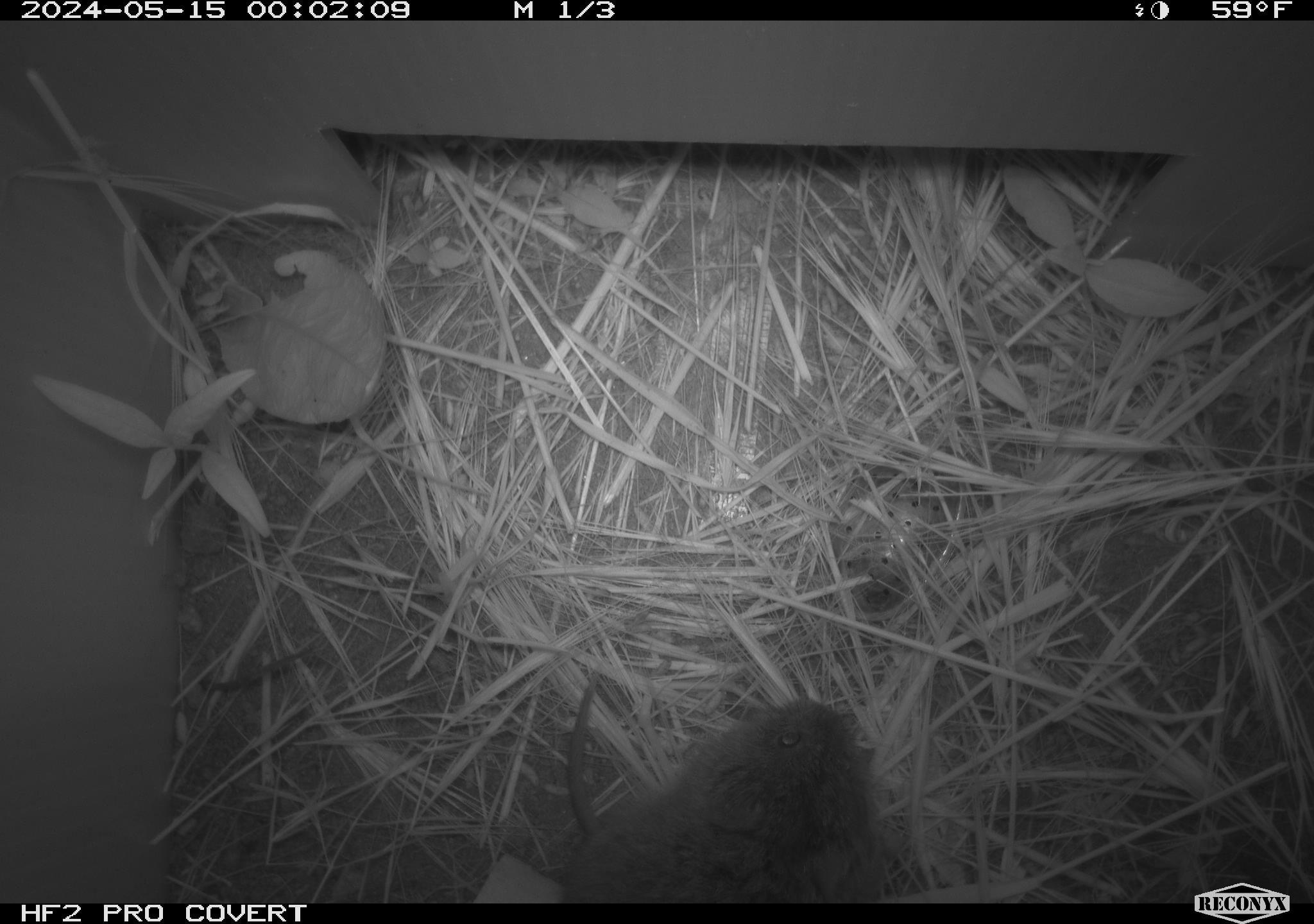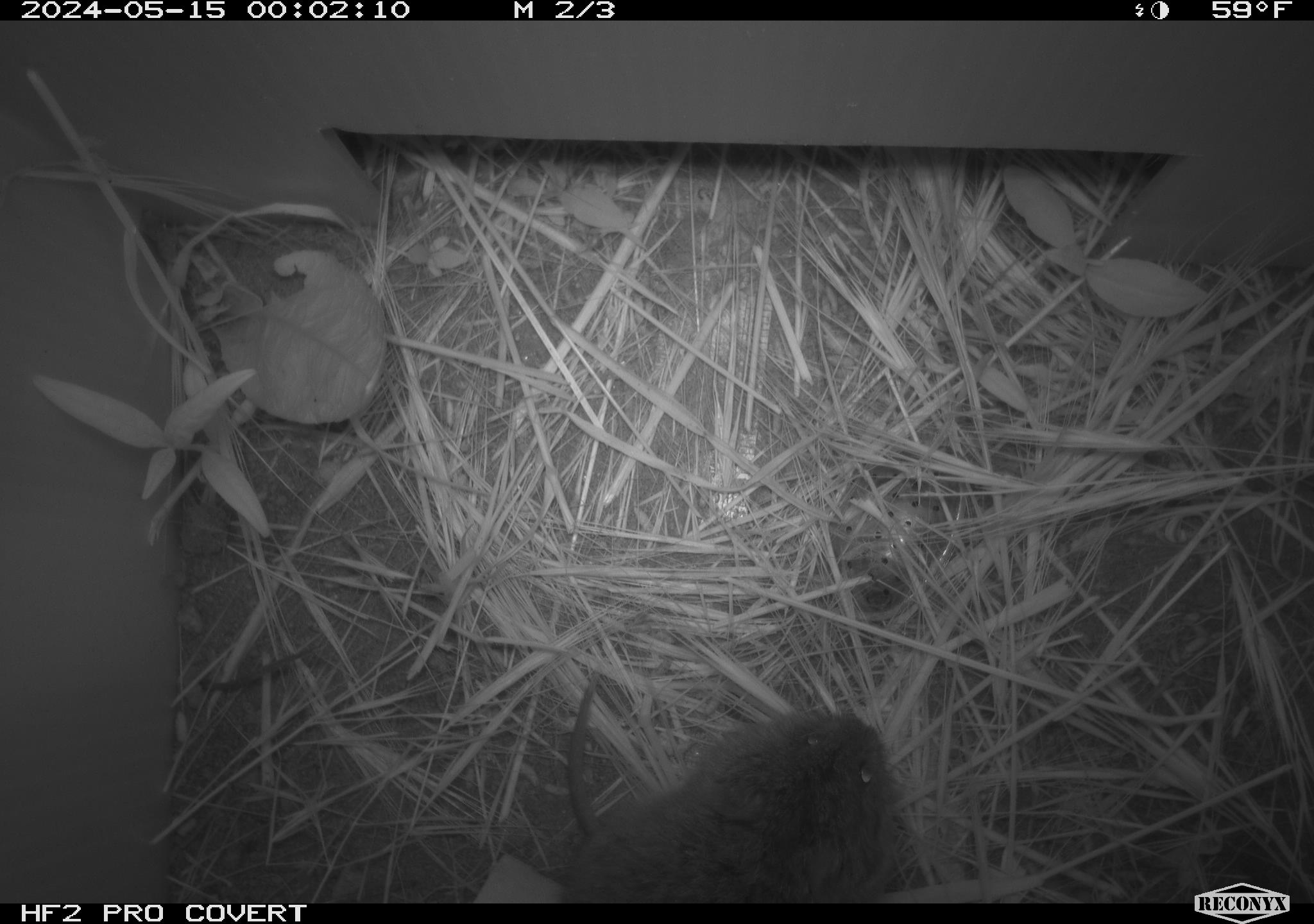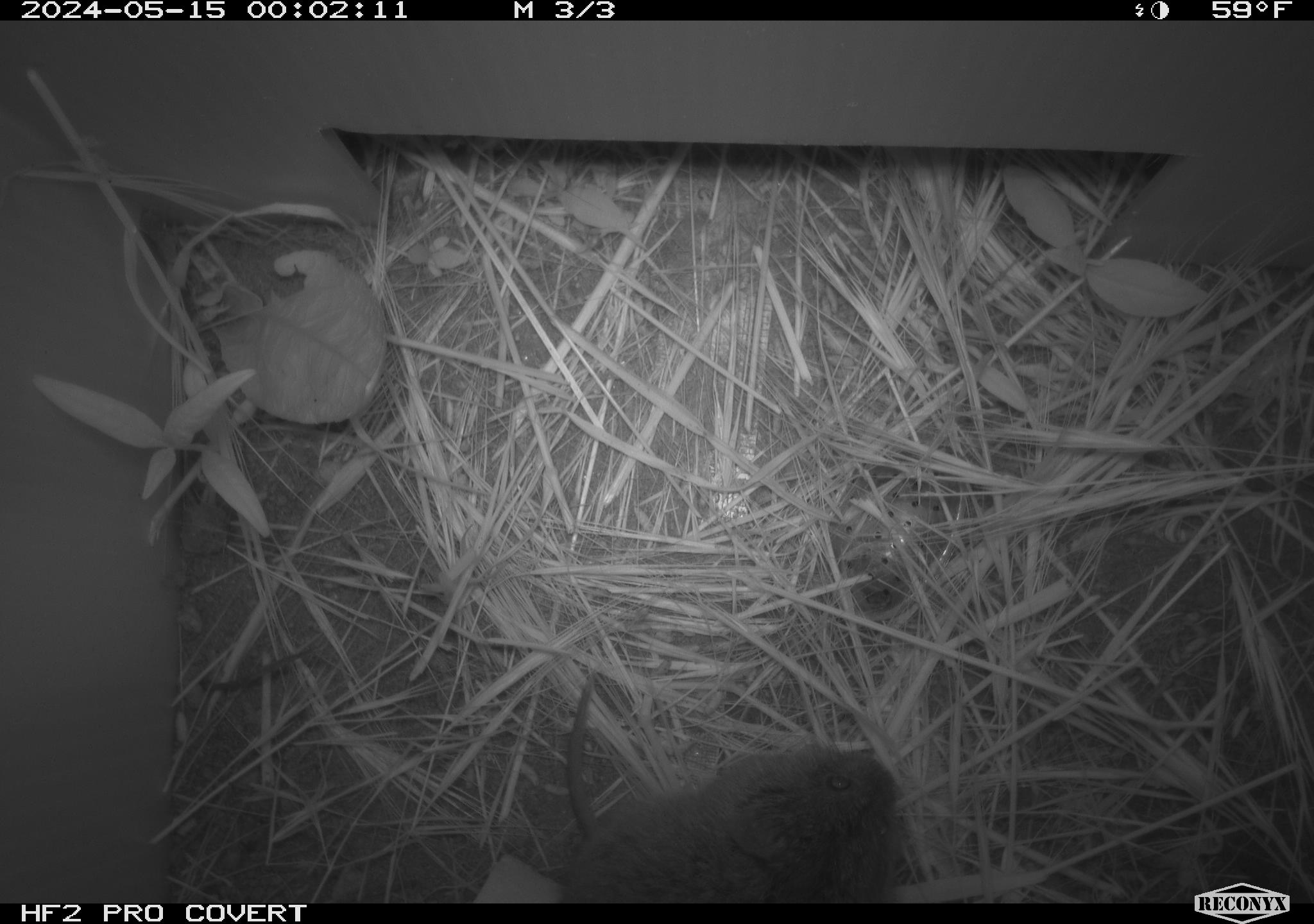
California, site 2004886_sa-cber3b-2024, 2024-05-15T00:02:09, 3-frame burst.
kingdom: Animalia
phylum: Chordata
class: Mammalia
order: Rodentia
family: Cricetidae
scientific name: Arvicolinae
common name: voles, lemmings, and muskrats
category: arvicolinae subfamily